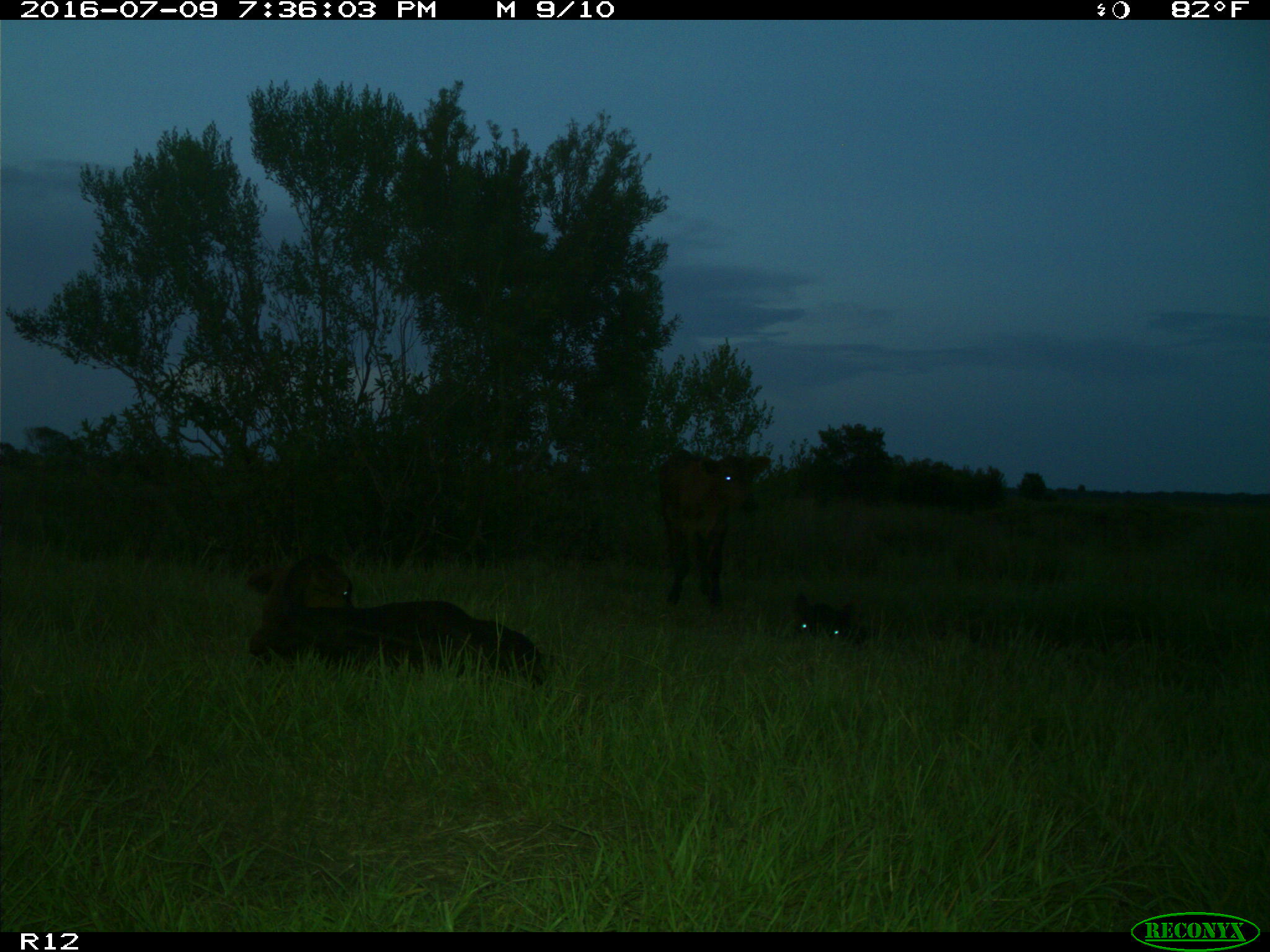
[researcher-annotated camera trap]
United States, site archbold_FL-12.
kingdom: Animalia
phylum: Chordata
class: Mammalia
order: Artiodactyla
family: Bovidae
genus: Bos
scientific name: Bos taurus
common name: domestic cow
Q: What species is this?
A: Bos taurus (domestic cow).